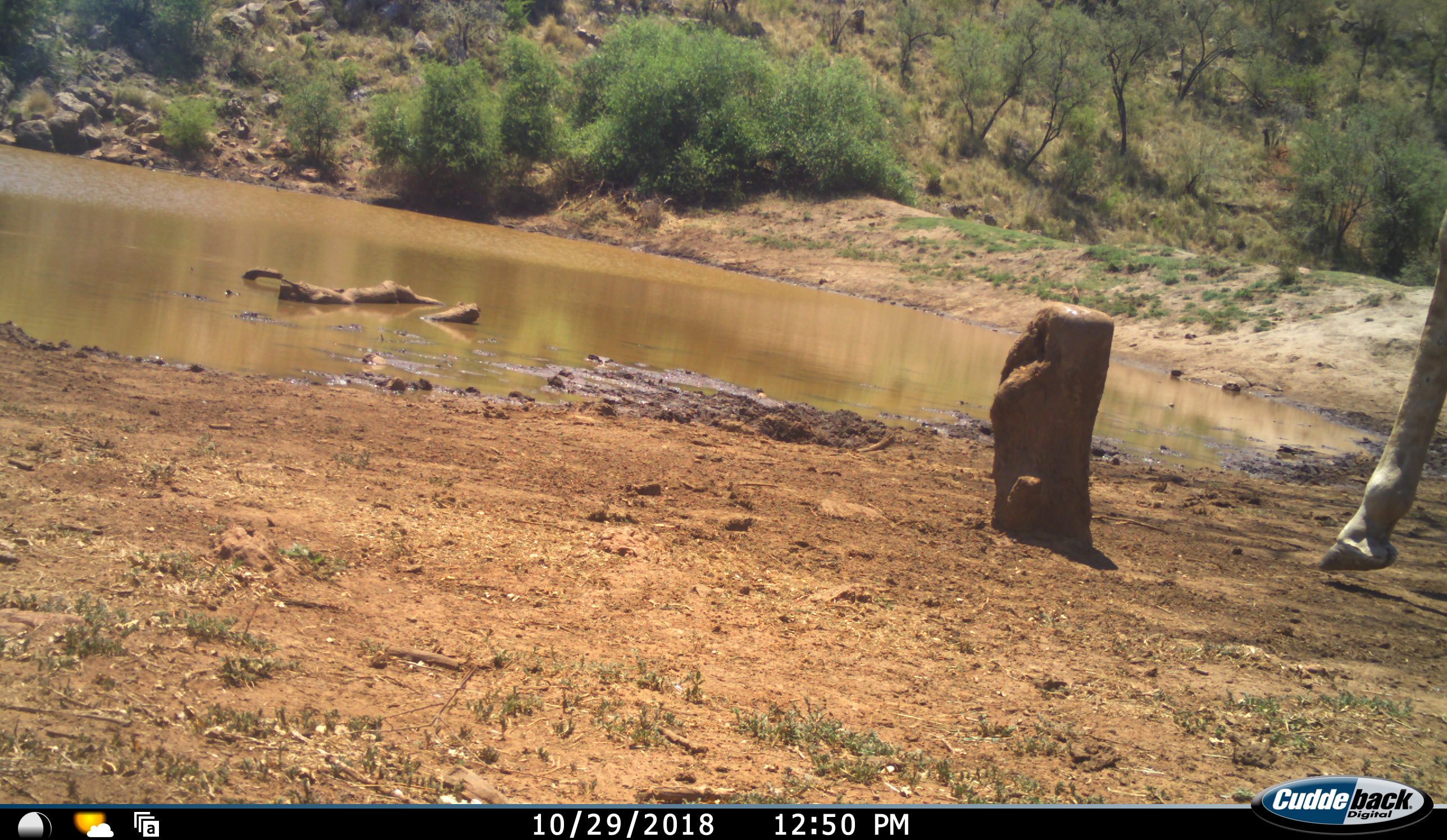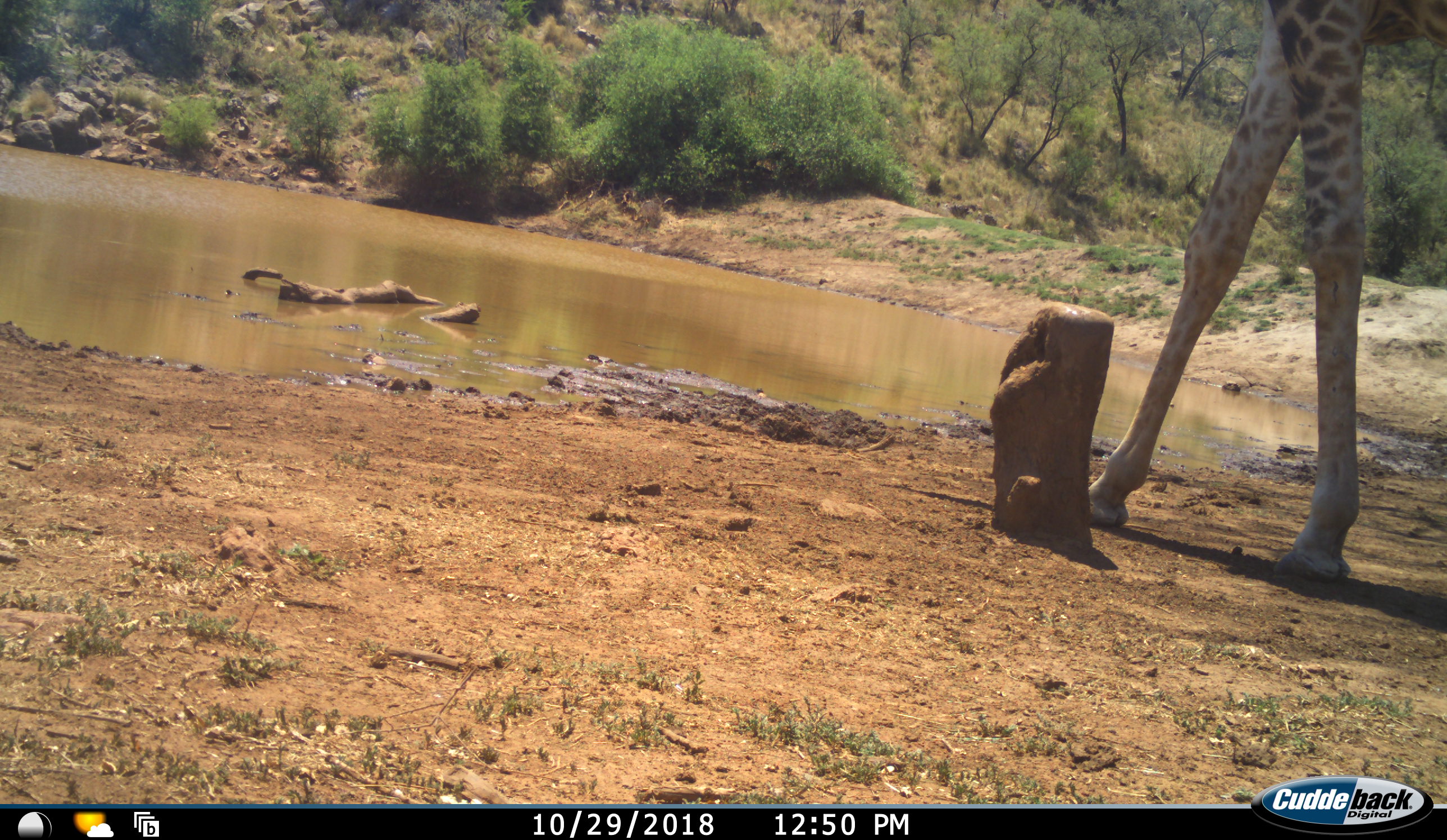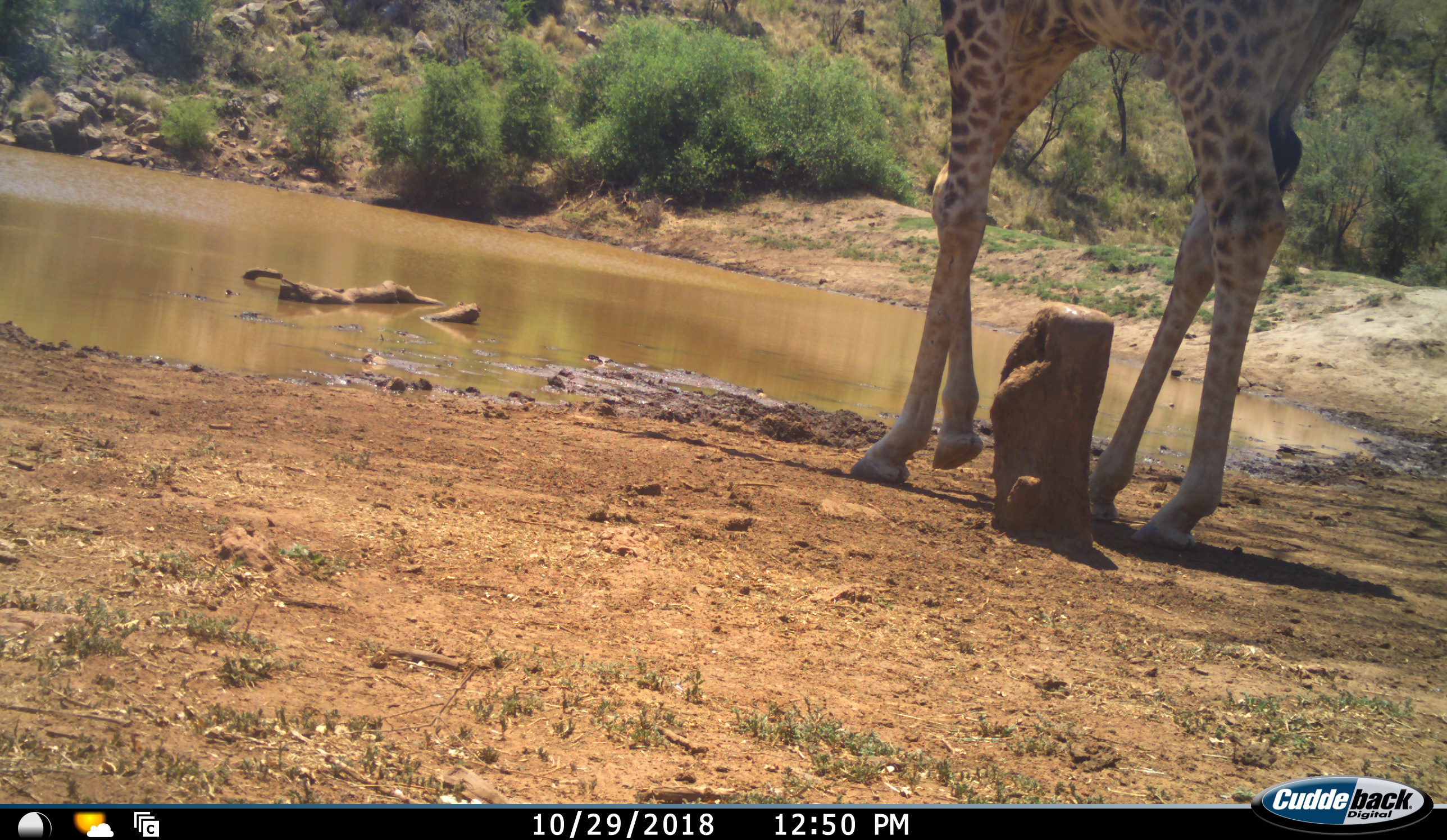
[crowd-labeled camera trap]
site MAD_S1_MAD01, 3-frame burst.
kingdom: Animalia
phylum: Chordata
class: Mammalia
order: Artiodactyla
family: Giraffidae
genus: Giraffa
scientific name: Giraffa camelopardalis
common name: giraffe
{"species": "giraffe (Giraffa camelopardalis)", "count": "1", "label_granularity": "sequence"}